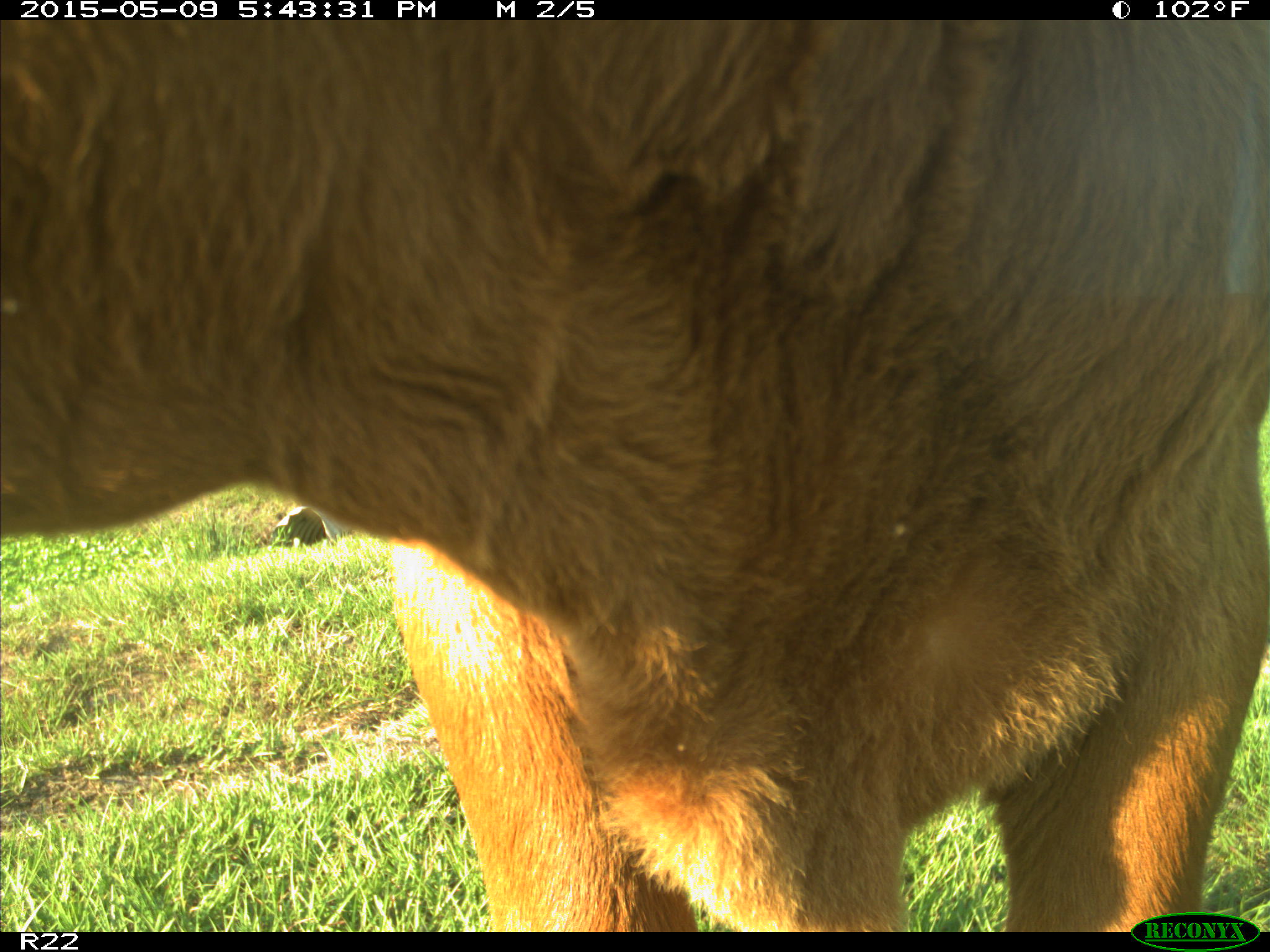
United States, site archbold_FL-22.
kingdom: Animalia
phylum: Chordata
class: Mammalia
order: Artiodactyla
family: Bovidae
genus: Bos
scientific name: Bos taurus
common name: domestic cow